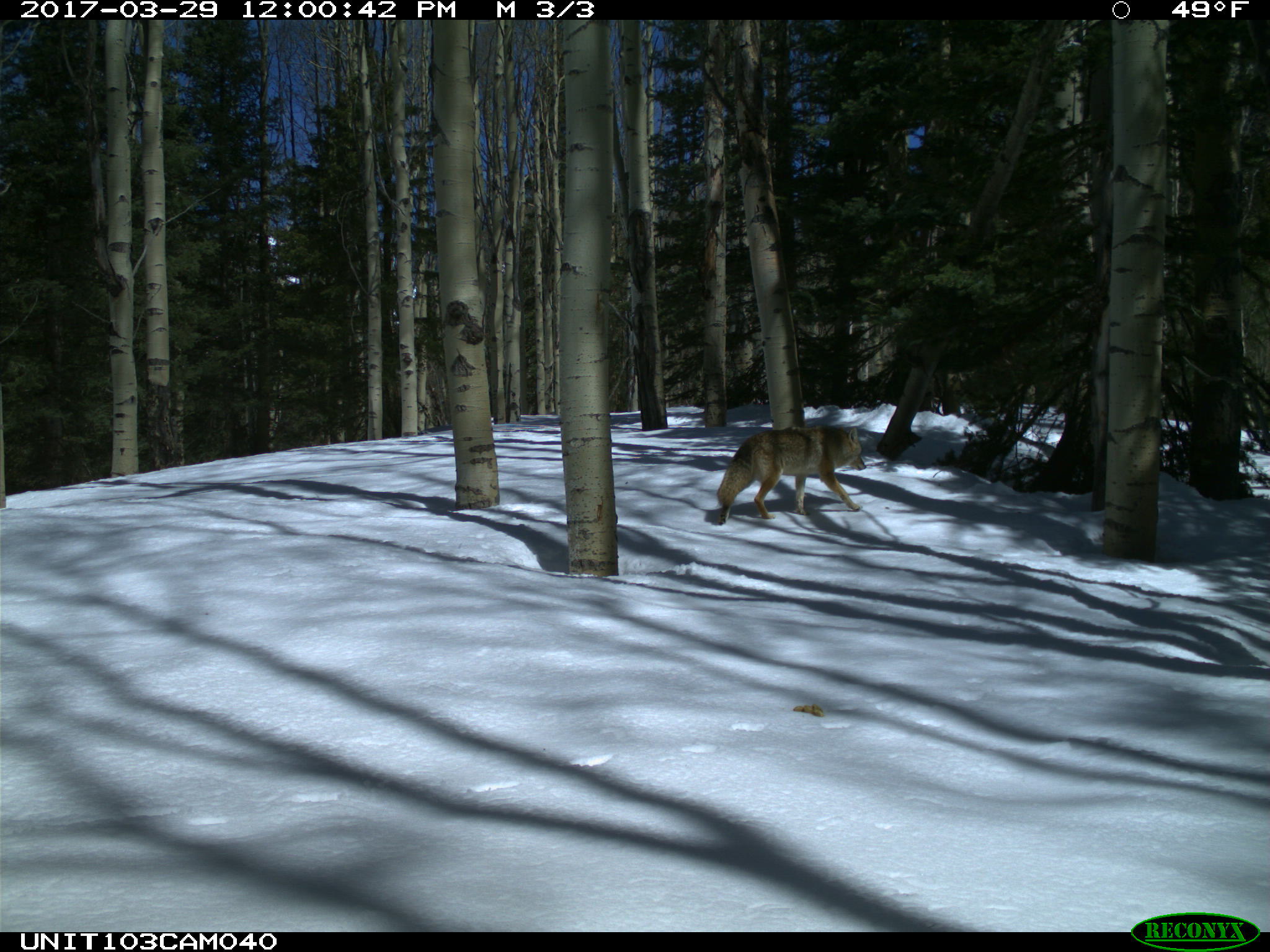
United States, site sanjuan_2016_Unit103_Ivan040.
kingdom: Animalia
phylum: Chordata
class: Mammalia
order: Carnivora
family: Canidae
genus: Canis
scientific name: Canis latrans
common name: coyote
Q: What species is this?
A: Canis latrans (coyote).